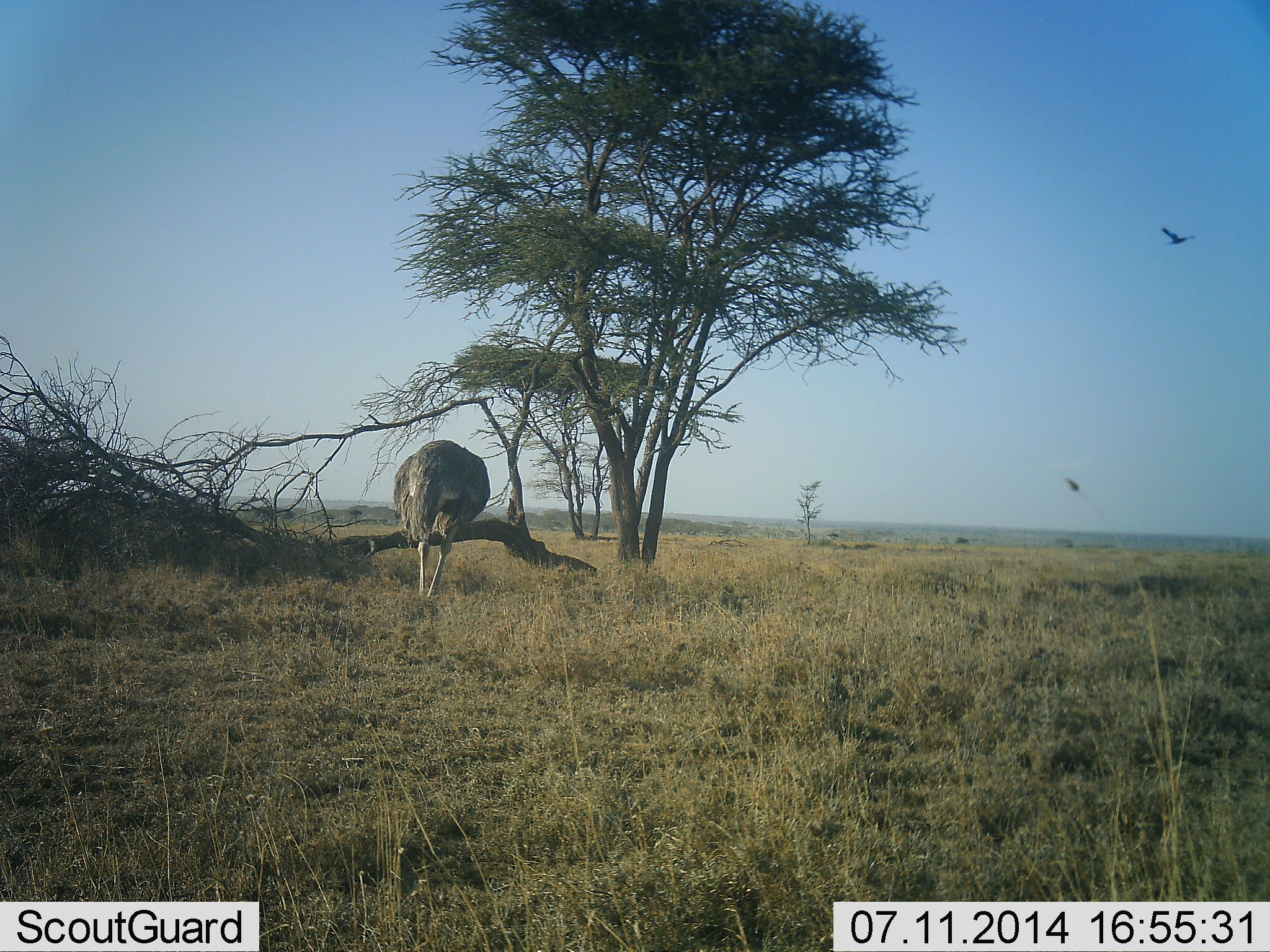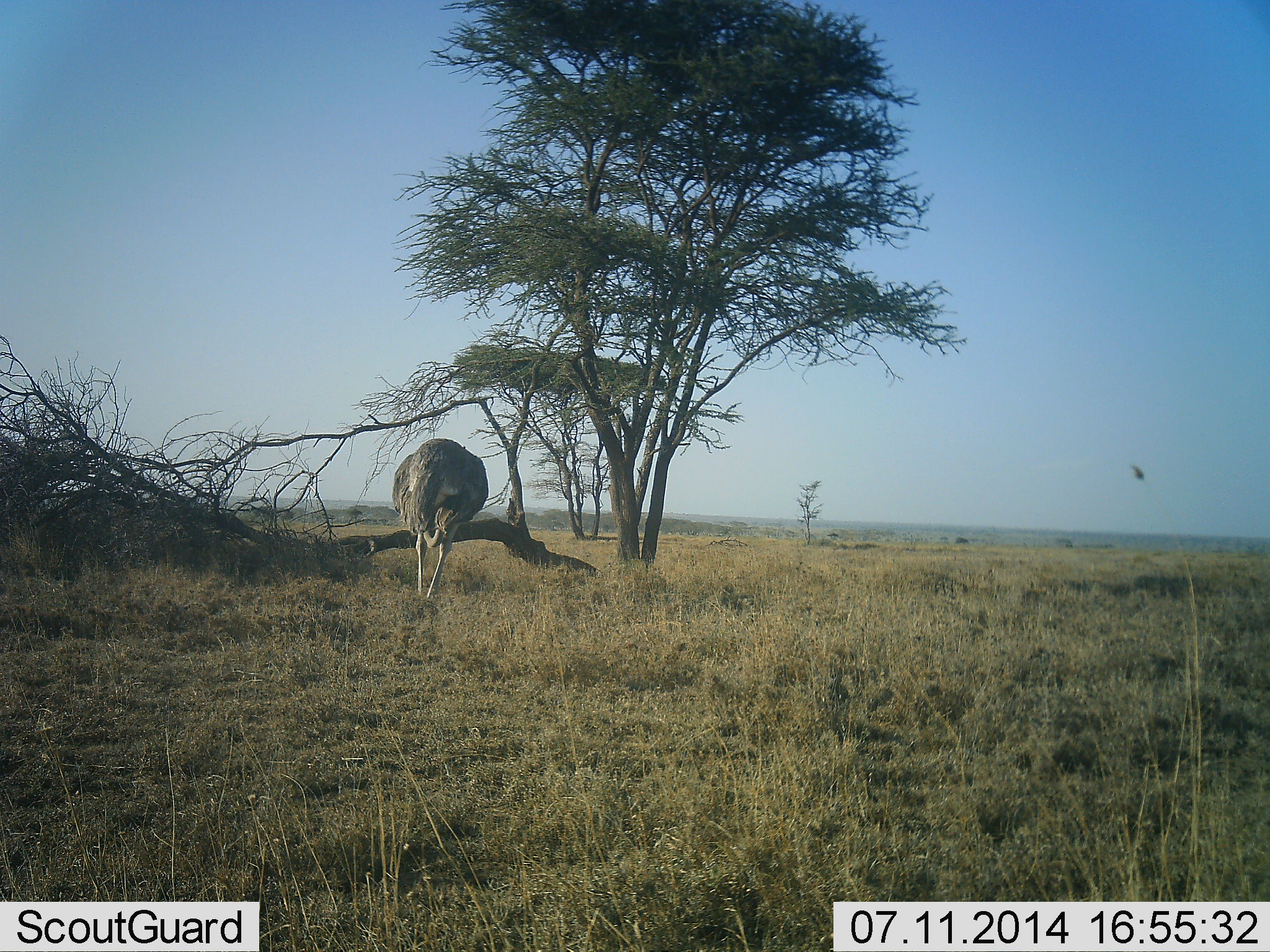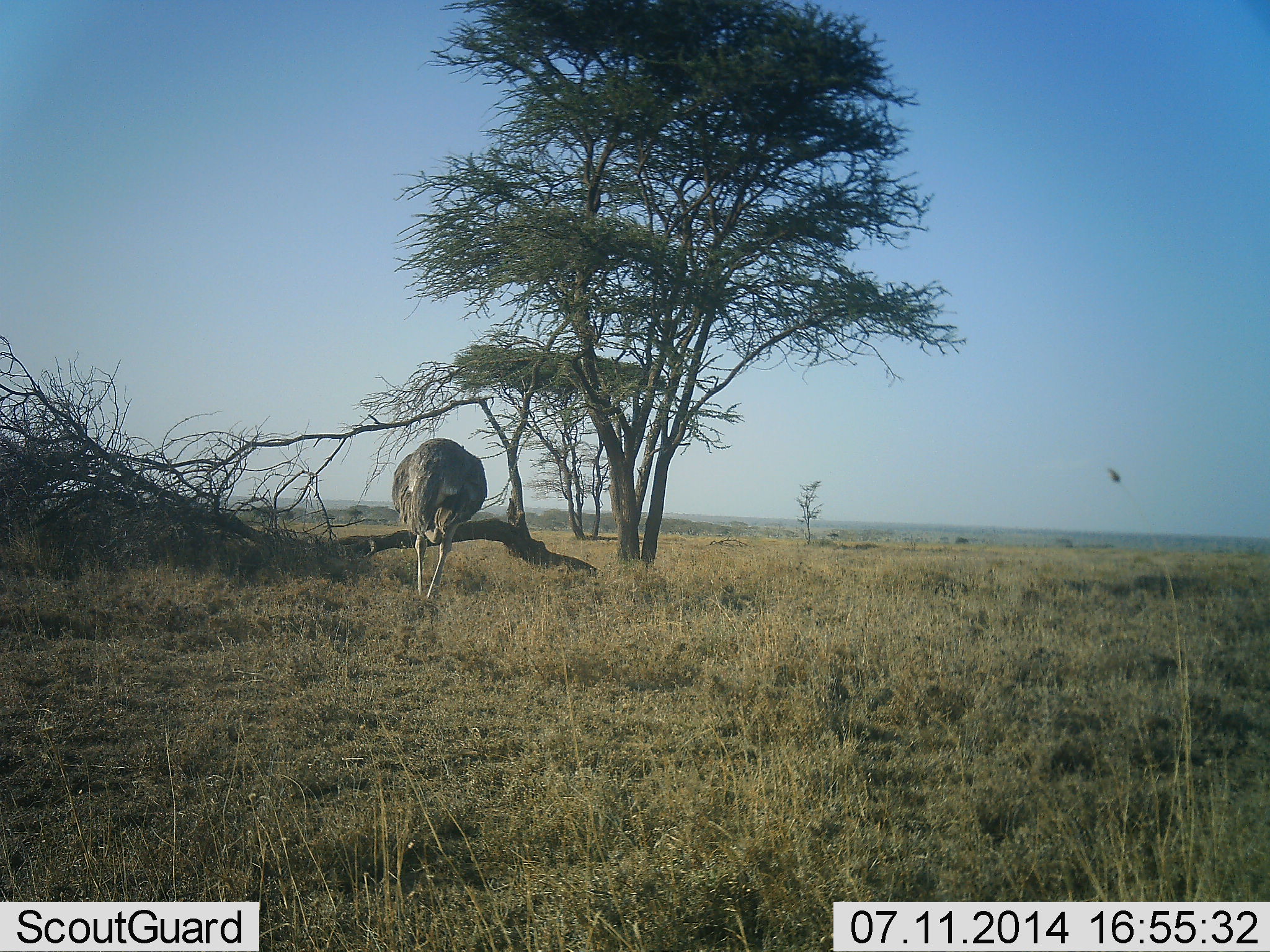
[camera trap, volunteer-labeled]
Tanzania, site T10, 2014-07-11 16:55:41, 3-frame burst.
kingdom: Animalia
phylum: Chordata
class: Aves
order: Struthioniformes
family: Struthionidae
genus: Struthio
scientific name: Struthio camelus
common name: ostrich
Ostrich (Struthio camelus), count 1. Behavior (volunteer vote fractions): standing 75%, resting 17%, moving 8%, interacting 0%. Young present (vote fraction): 0%. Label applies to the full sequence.